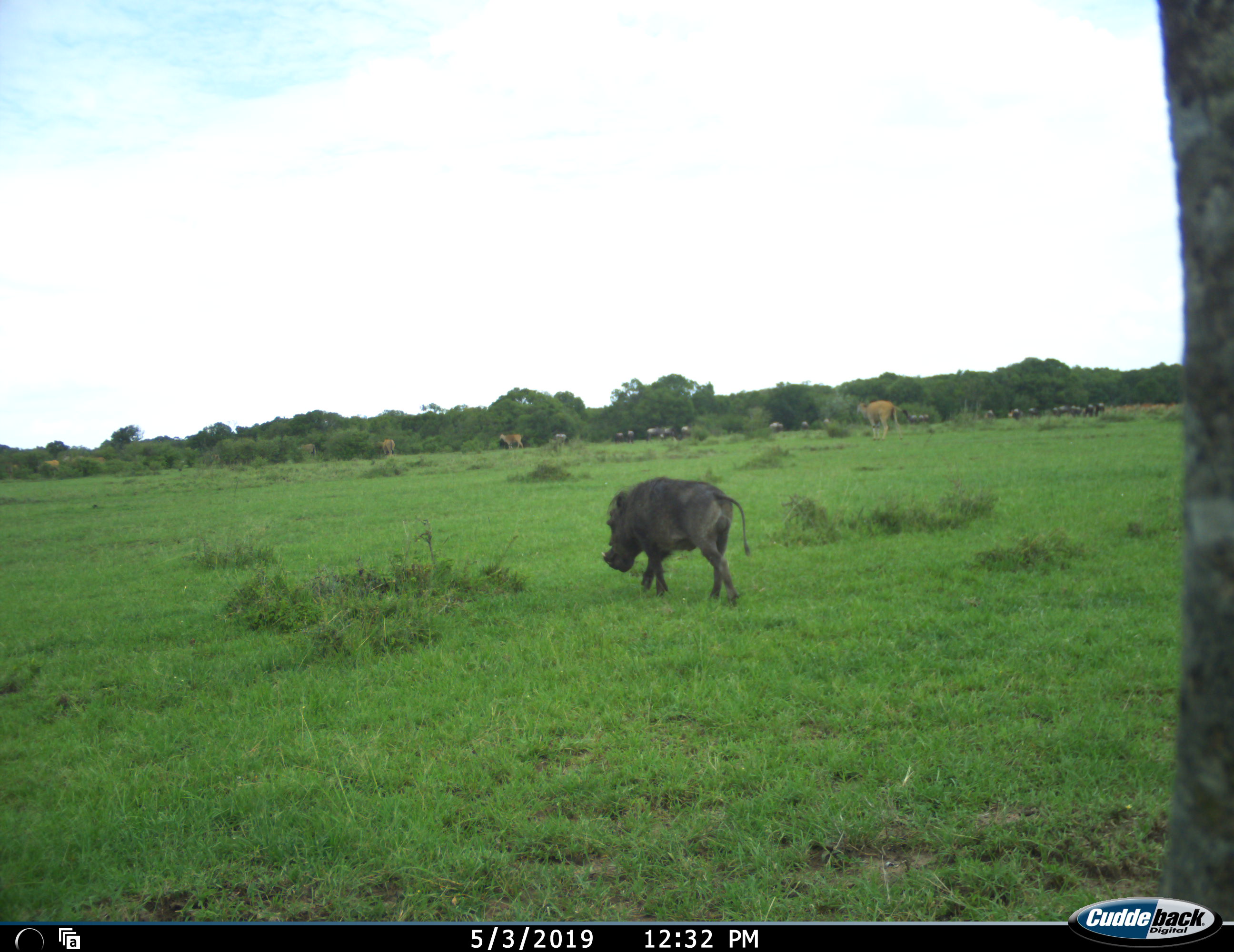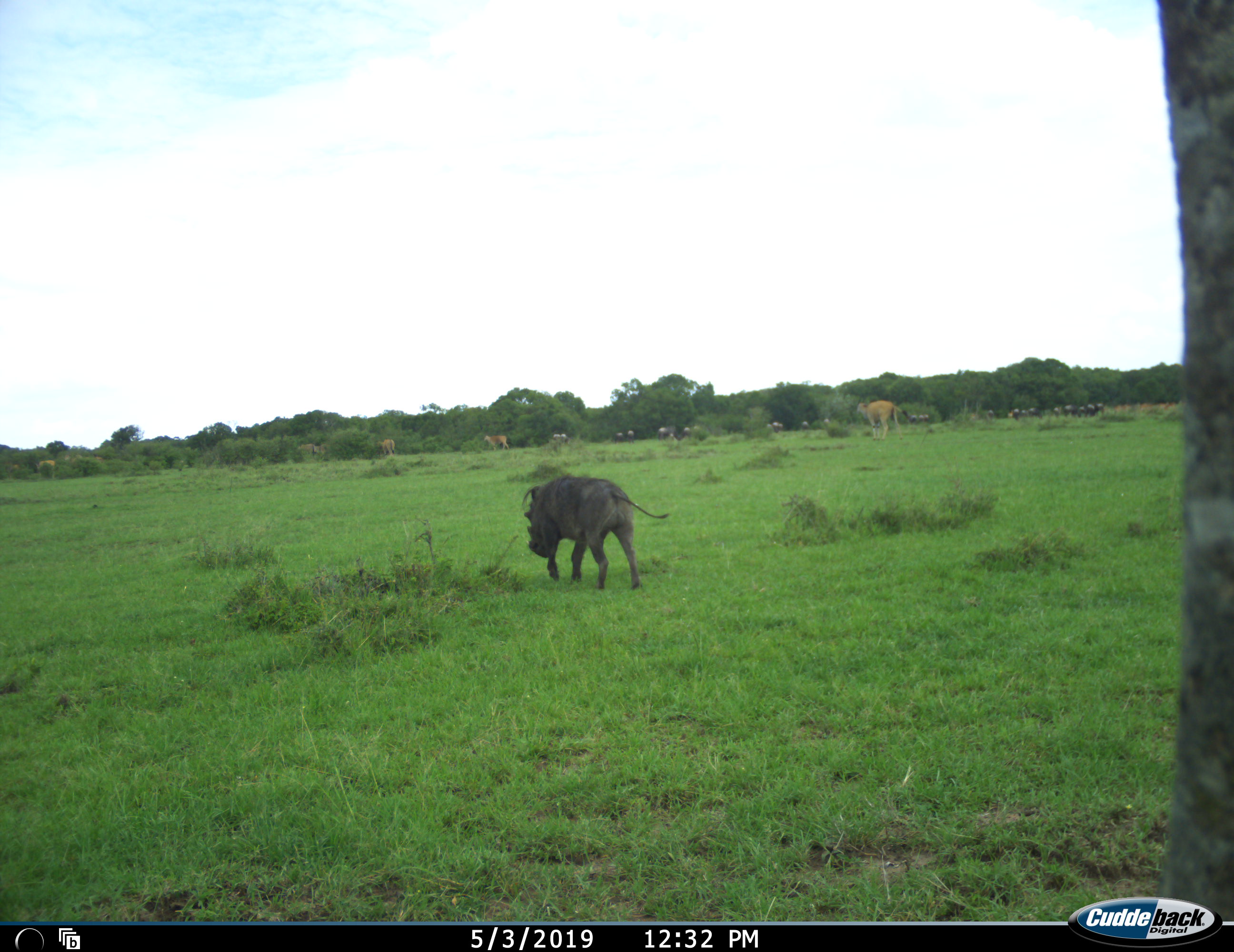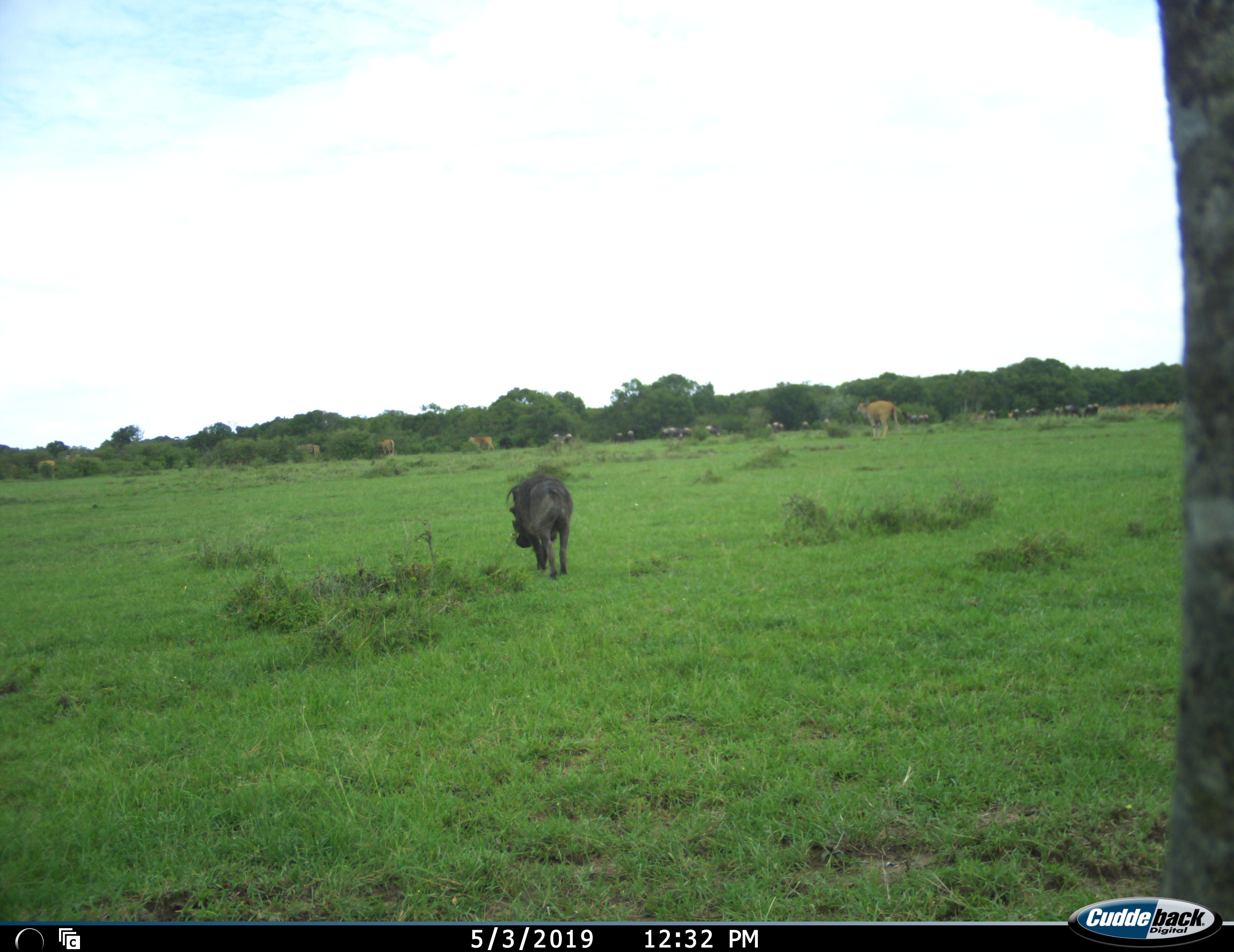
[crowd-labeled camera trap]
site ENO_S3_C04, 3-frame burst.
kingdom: Animalia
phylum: Chordata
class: Mammalia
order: Artiodactyla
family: Bovidae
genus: Tragelaphus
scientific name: Tragelaphus oryx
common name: eland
Eland (Tragelaphus oryx), count 5. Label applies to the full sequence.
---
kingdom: Animalia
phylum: Chordata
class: Mammalia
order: Artiodactyla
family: Suidae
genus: Phacochoerus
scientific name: Phacochoerus africanus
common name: warthog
Warthog (Phacochoerus africanus), count 1. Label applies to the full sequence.